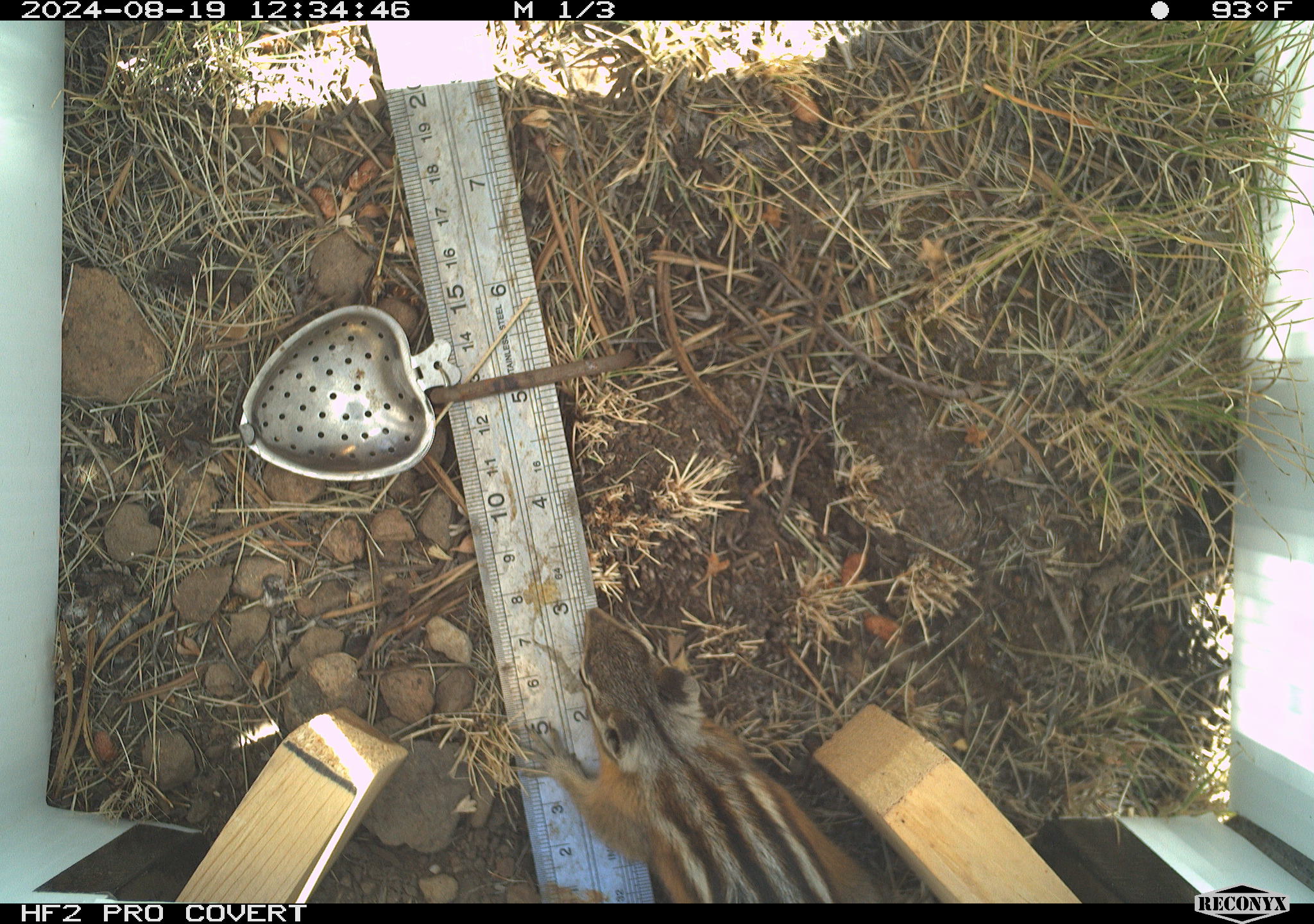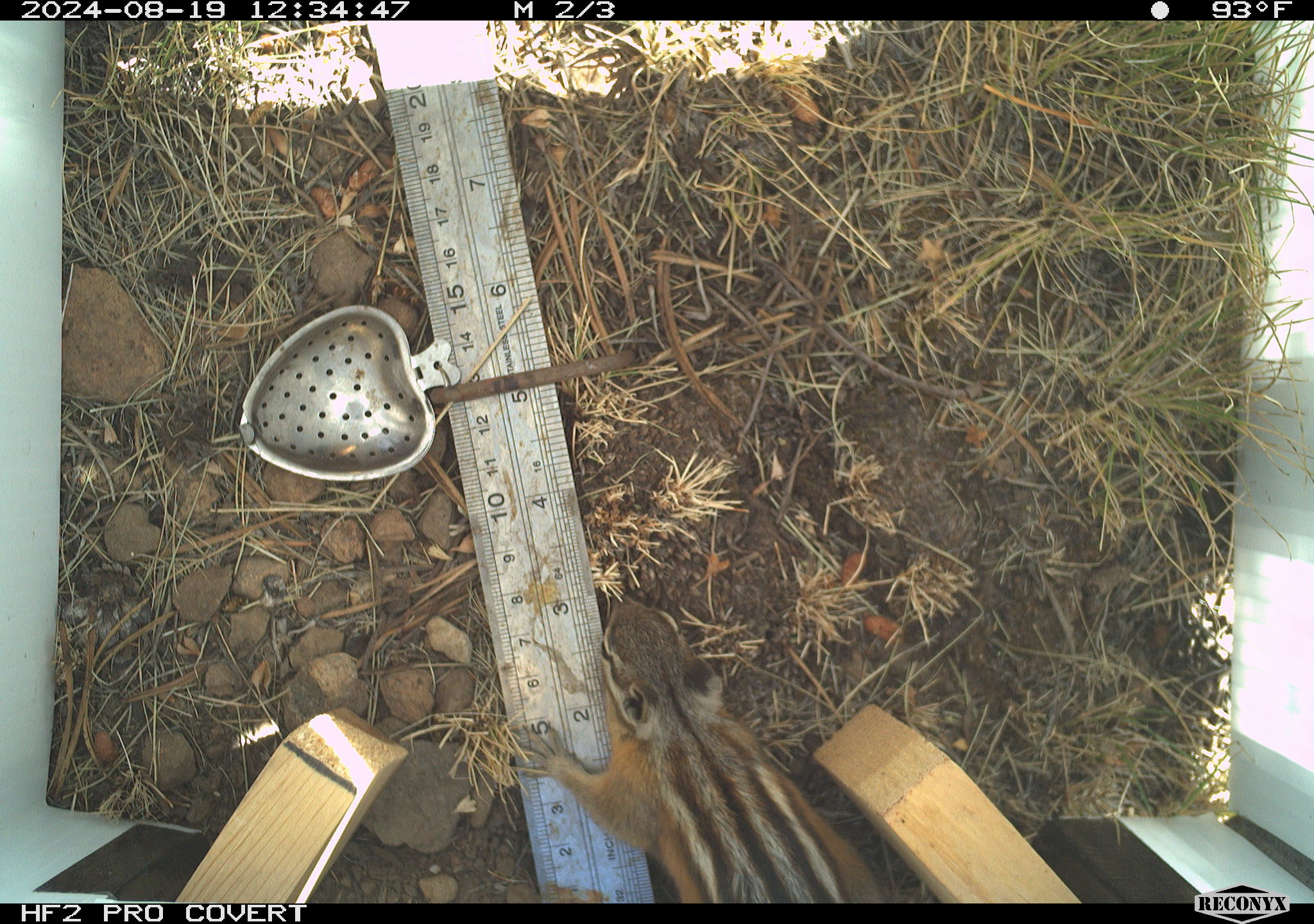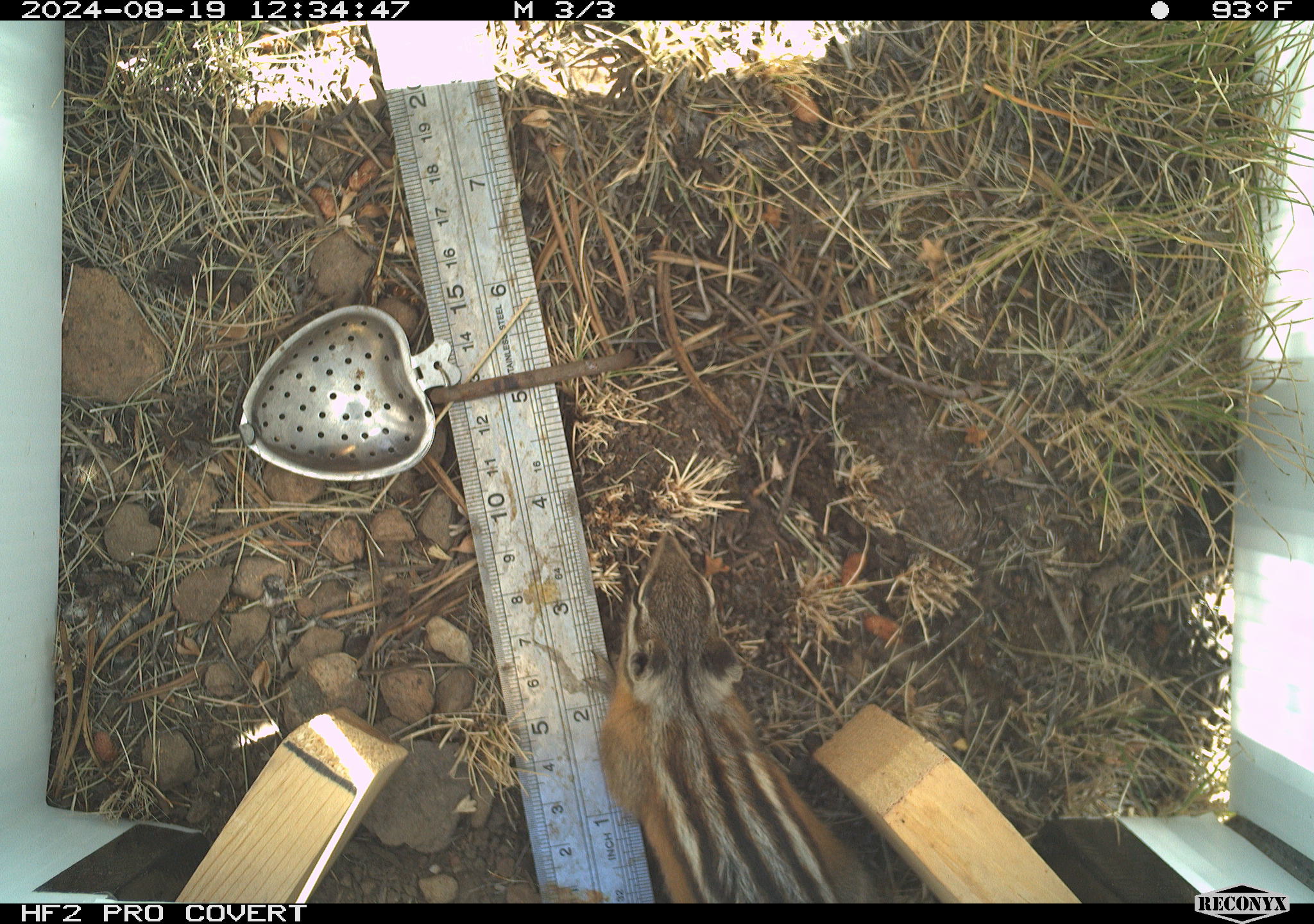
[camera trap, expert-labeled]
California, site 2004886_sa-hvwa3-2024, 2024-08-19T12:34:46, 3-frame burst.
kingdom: Animalia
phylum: Chordata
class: Mammalia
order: Rodentia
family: Sciuridae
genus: Neotamias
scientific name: Neotamias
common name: western chipmunks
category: neotamias species